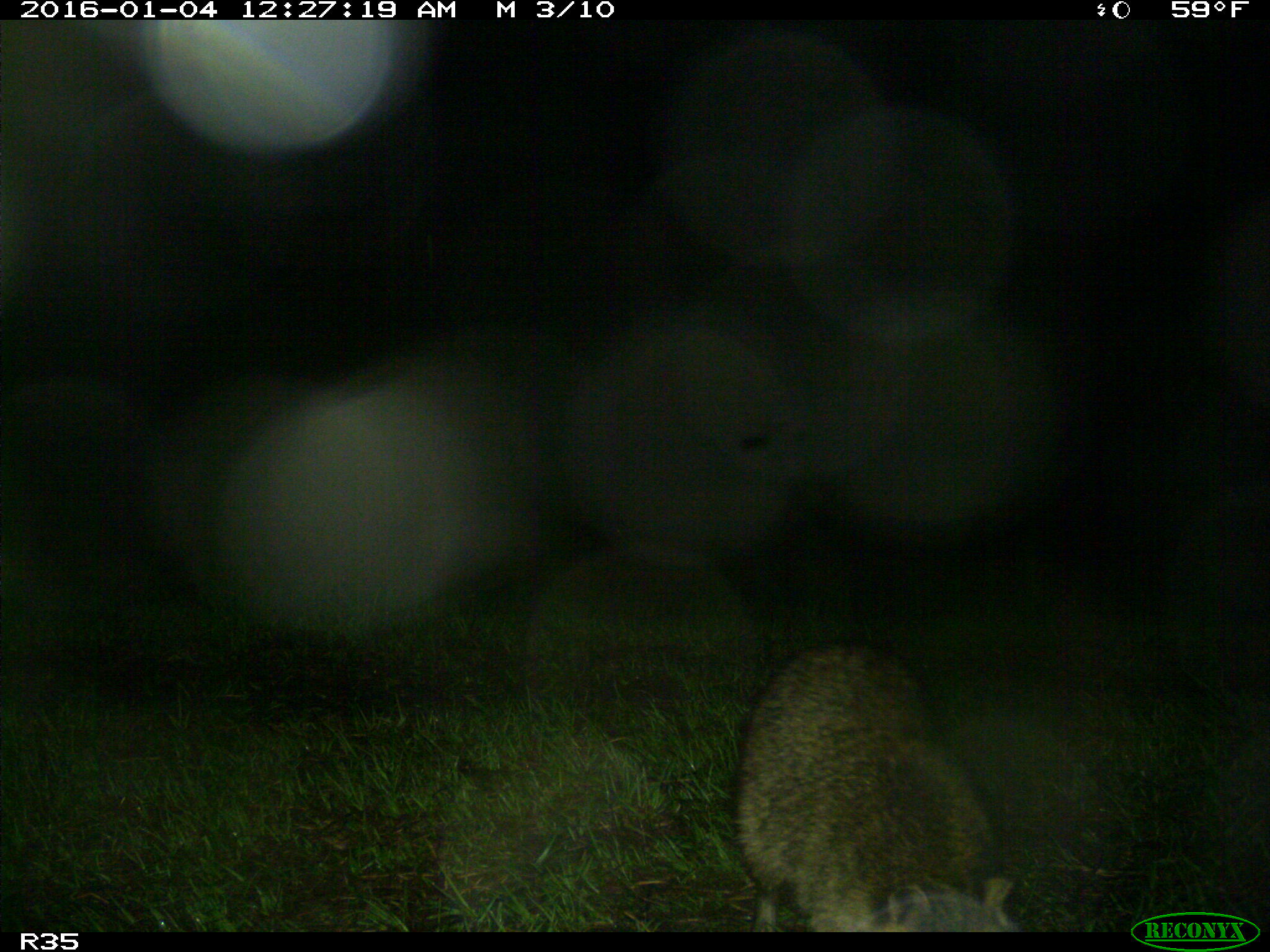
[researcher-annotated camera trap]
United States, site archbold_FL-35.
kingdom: Animalia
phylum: Chordata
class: Mammalia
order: Carnivora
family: Procyonidae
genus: Procyon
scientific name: Procyon lotor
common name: common raccoon